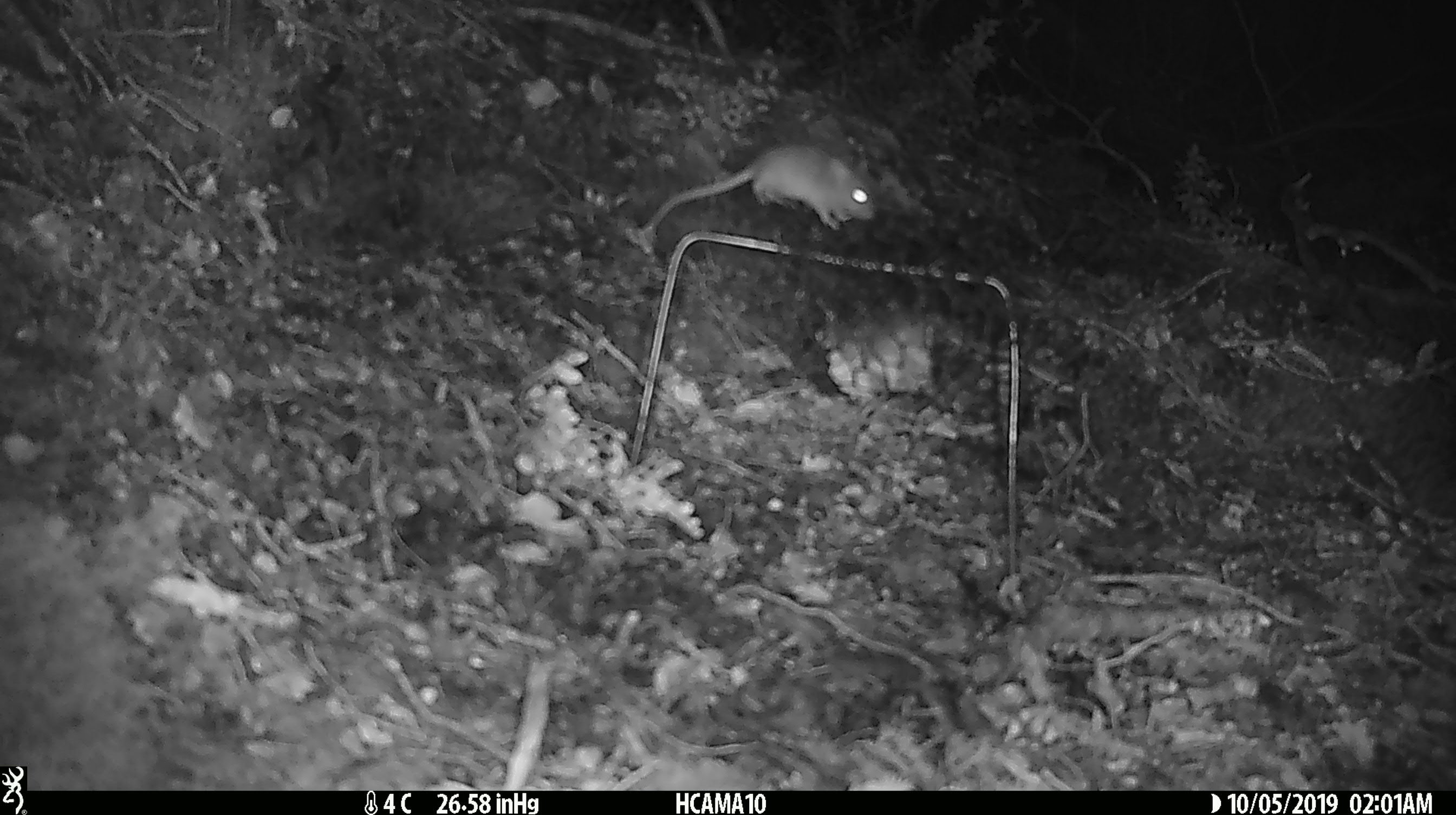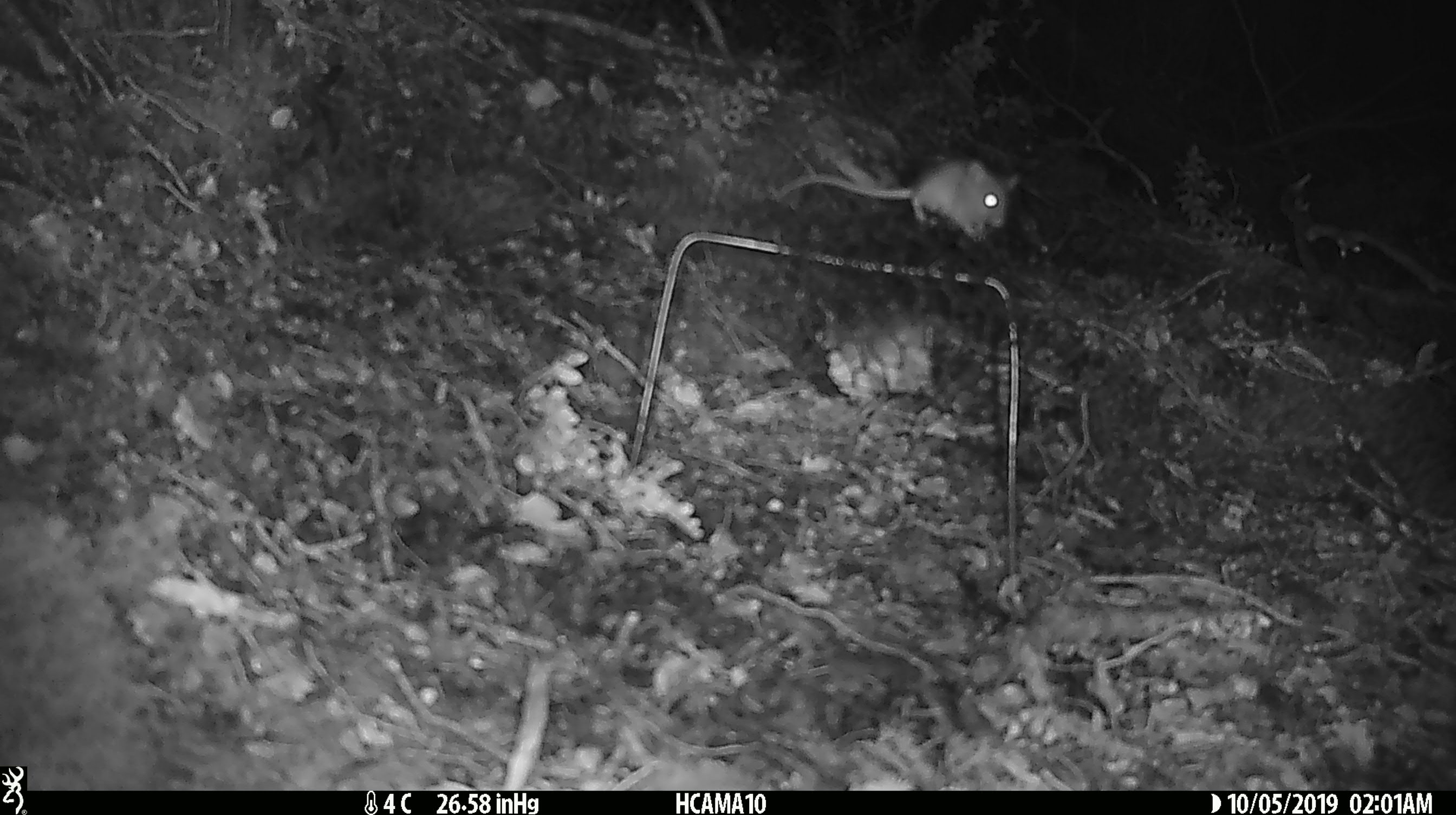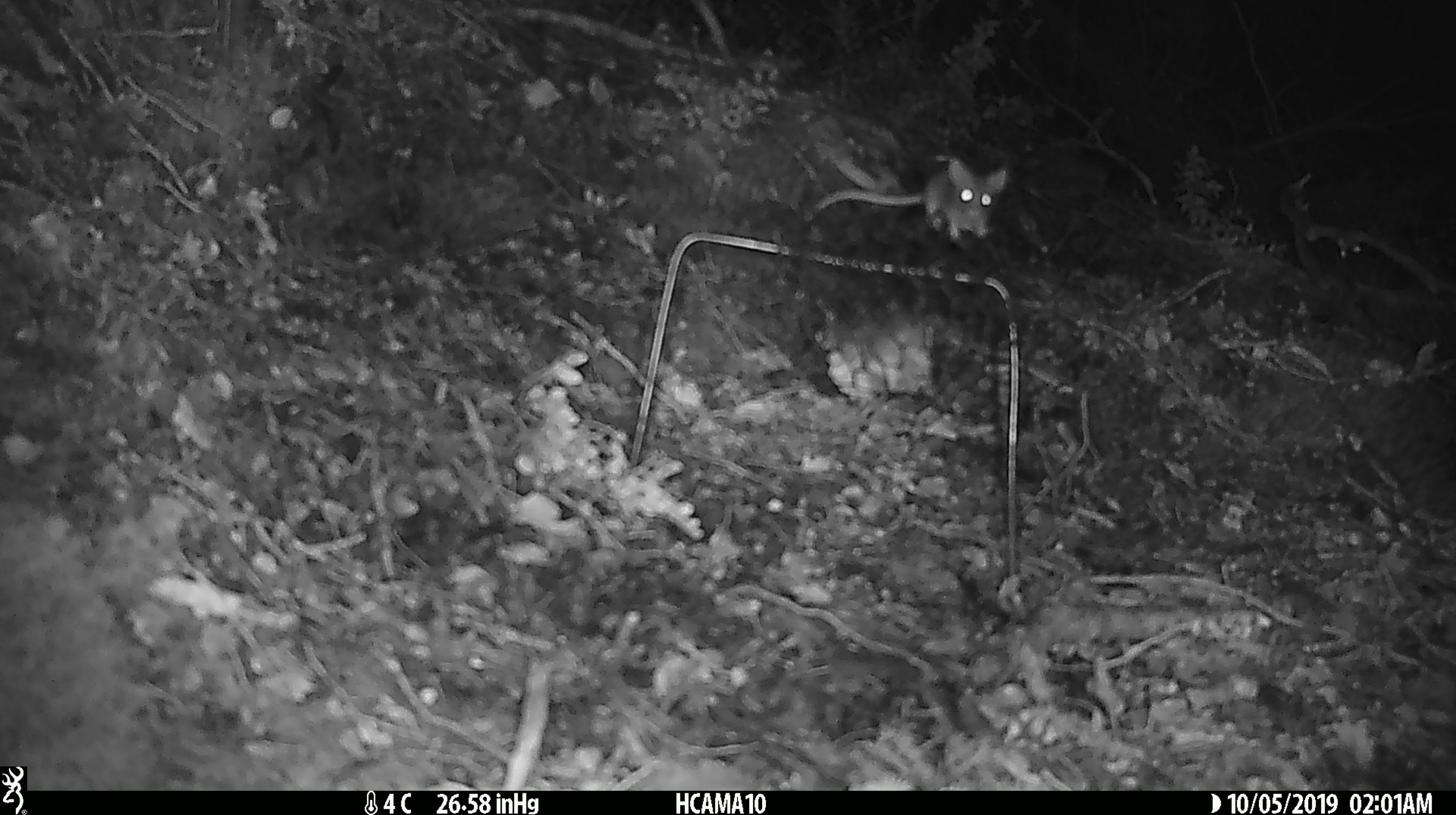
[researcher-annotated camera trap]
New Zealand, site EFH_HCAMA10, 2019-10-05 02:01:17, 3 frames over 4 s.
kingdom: Animalia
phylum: Chordata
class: Mammalia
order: Rodentia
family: Muridae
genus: Mus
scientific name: Mus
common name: mouse